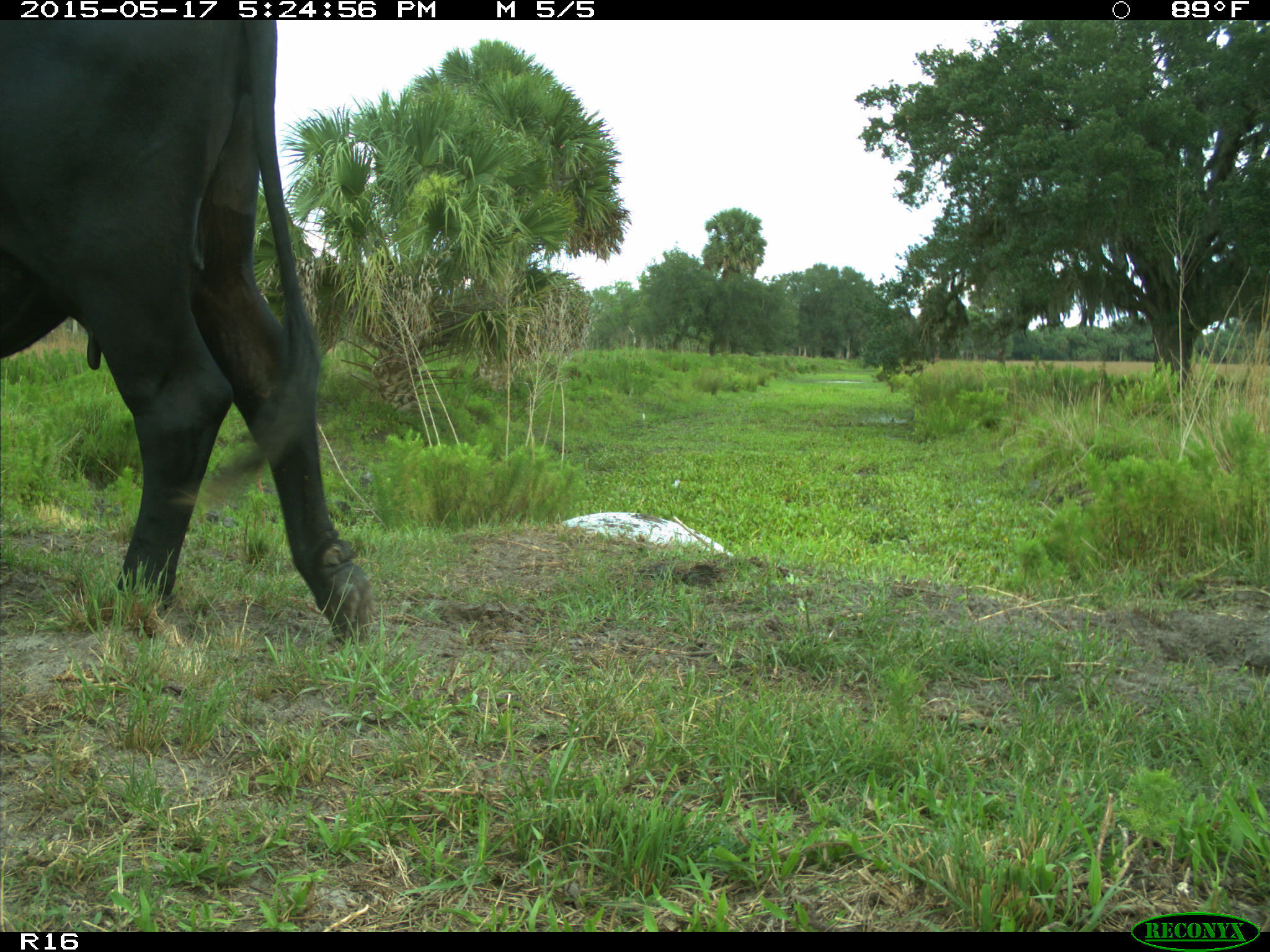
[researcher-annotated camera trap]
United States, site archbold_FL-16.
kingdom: Animalia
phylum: Chordata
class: Mammalia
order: Artiodactyla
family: Bovidae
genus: Bos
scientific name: Bos taurus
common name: domestic cow